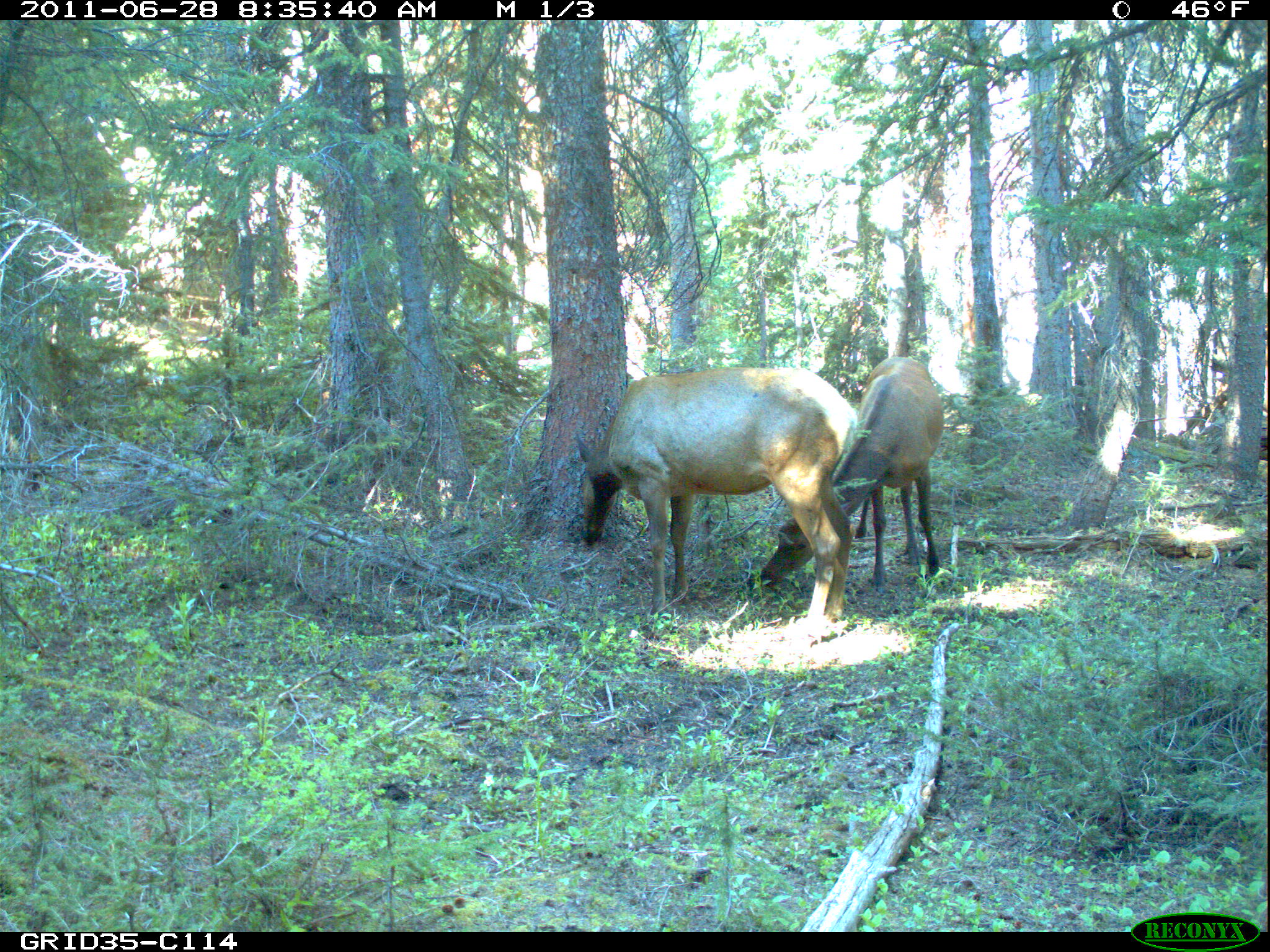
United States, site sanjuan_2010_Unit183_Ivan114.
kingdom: Animalia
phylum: Chordata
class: Mammalia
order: Artiodactyla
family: Cervidae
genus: Cervus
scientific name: Cervus elaphus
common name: red deer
Cervus elaphus (red deer).